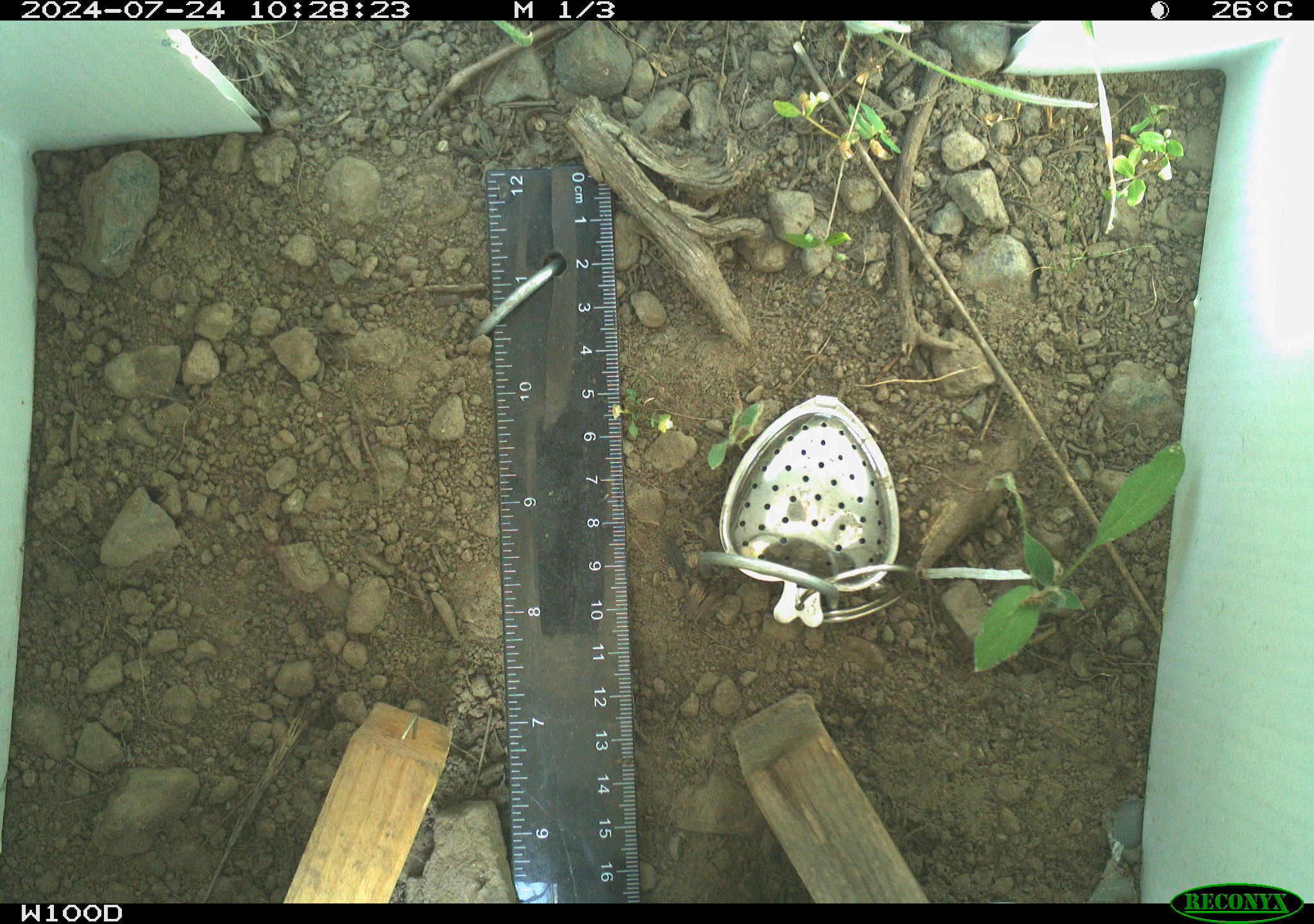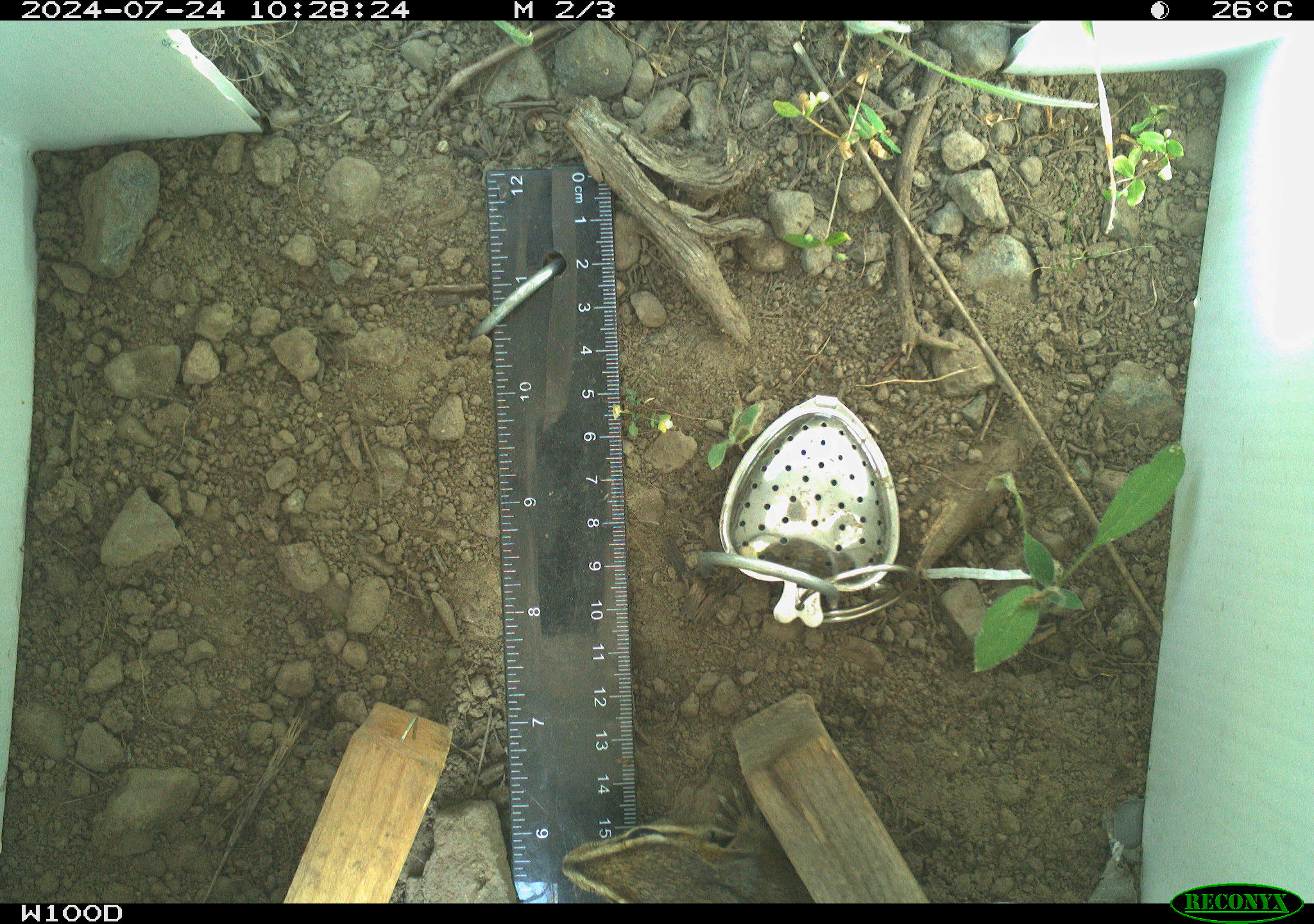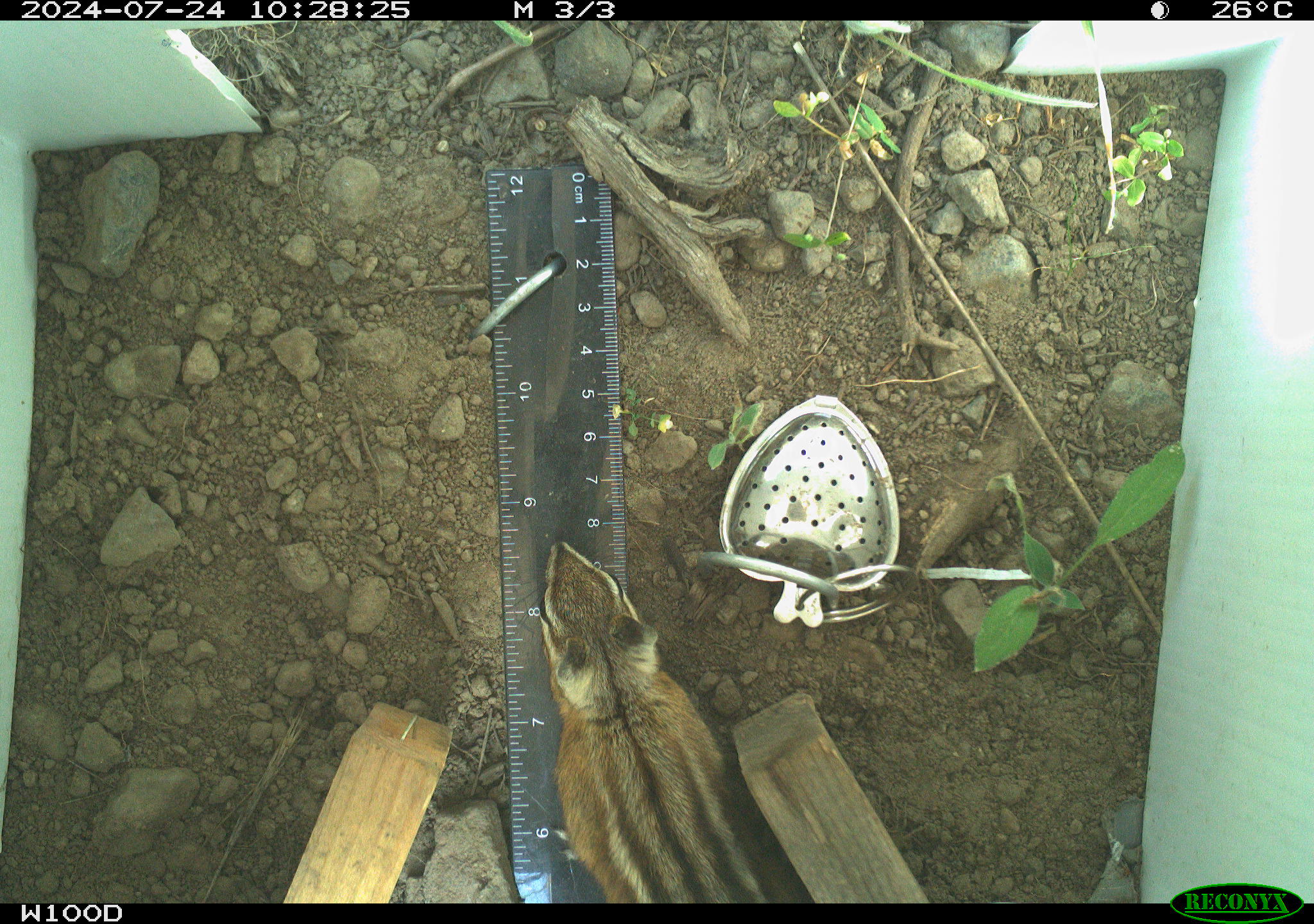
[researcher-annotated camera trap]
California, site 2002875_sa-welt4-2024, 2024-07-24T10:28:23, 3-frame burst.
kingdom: Animalia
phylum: Chordata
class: Mammalia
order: Rodentia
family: Sciuridae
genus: Neotamias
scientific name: Neotamias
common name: western chipmunks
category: neotamias species